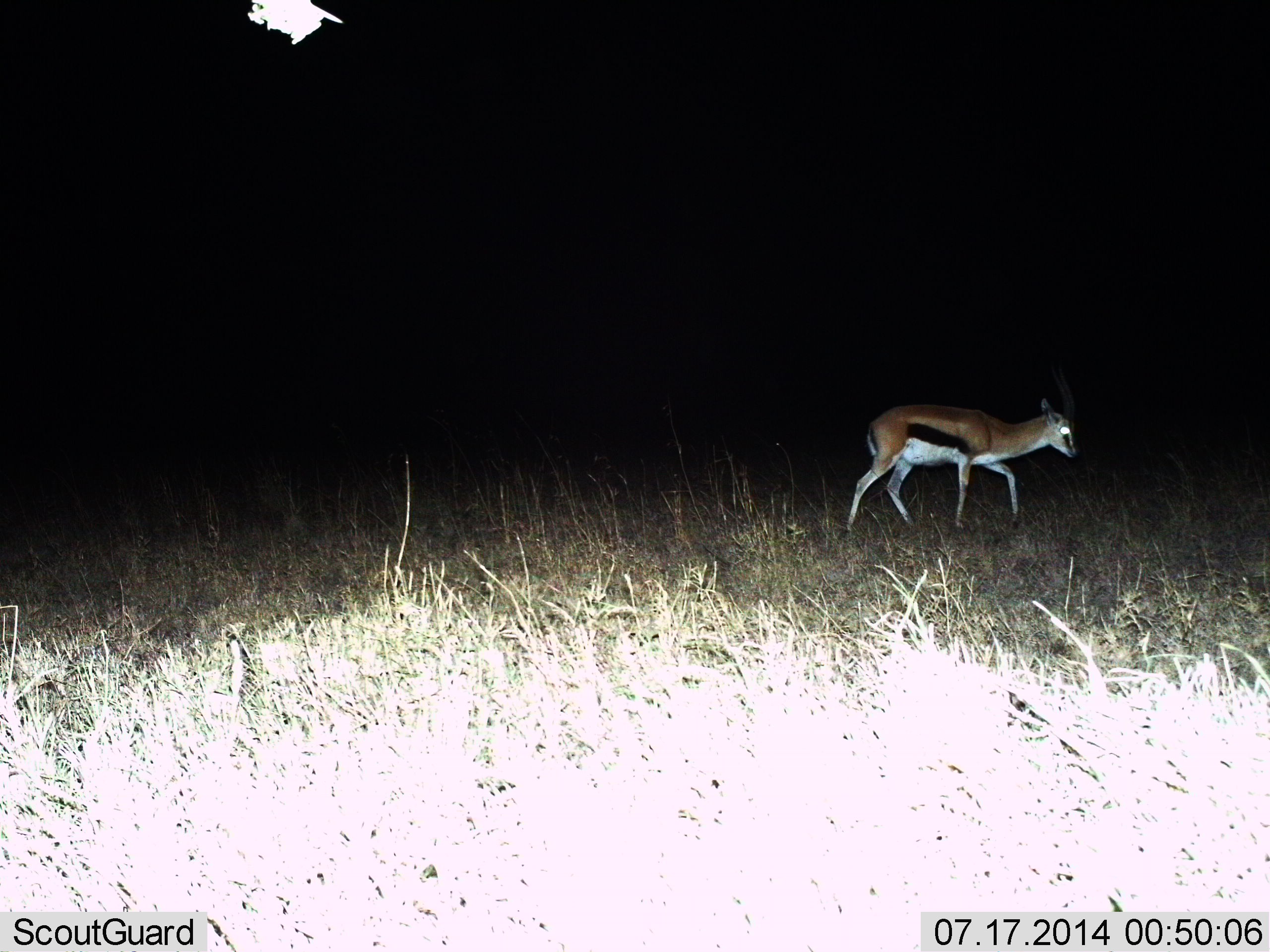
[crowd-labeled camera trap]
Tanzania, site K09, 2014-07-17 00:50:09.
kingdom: Animalia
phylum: Chordata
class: Mammalia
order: Artiodactyla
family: Bovidae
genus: Eudorcas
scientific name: Eudorcas thomsonii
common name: thomson's gazelle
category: gazellethomsons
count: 1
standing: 10%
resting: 0%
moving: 100%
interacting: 0%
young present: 0%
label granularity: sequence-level